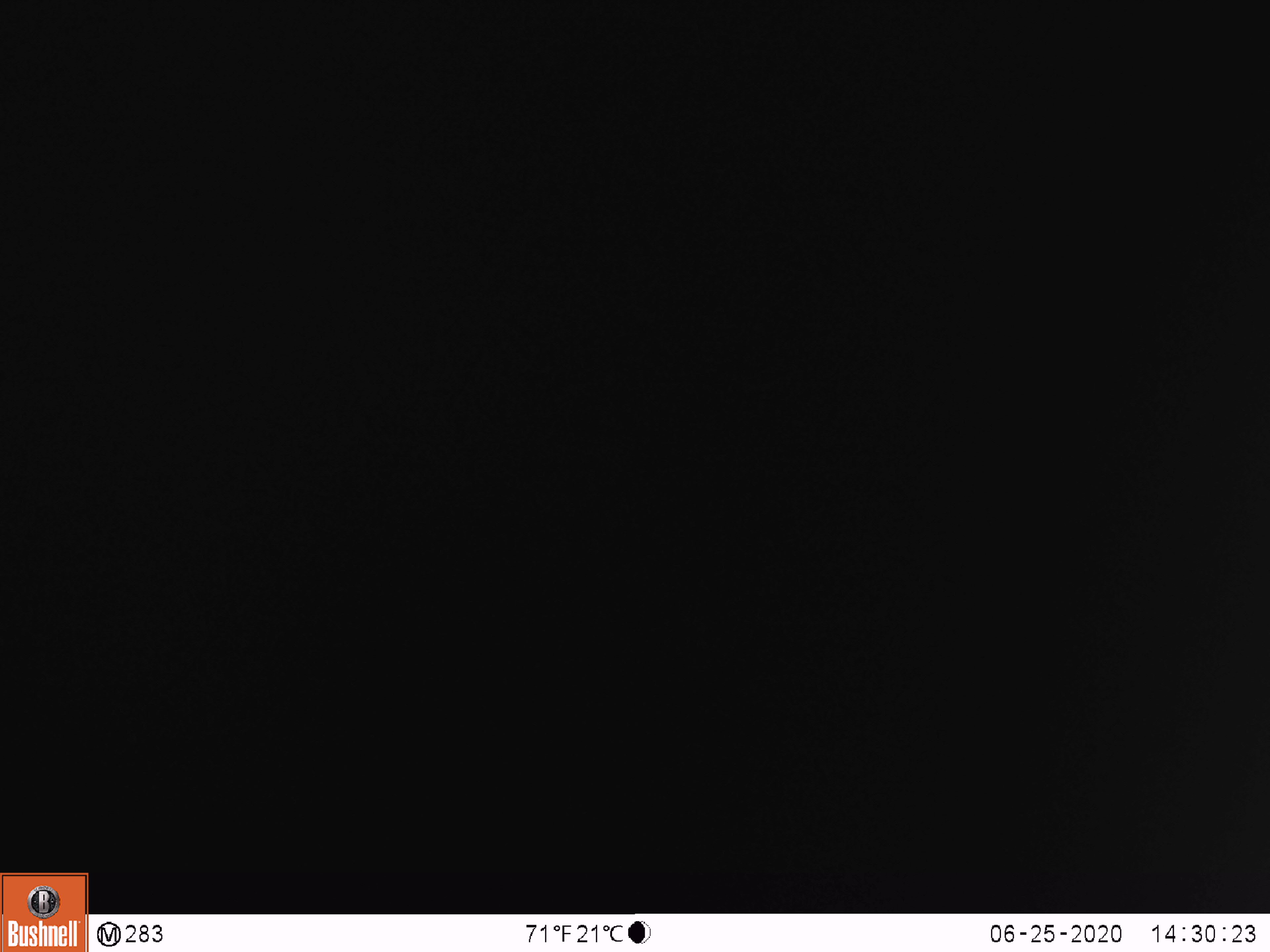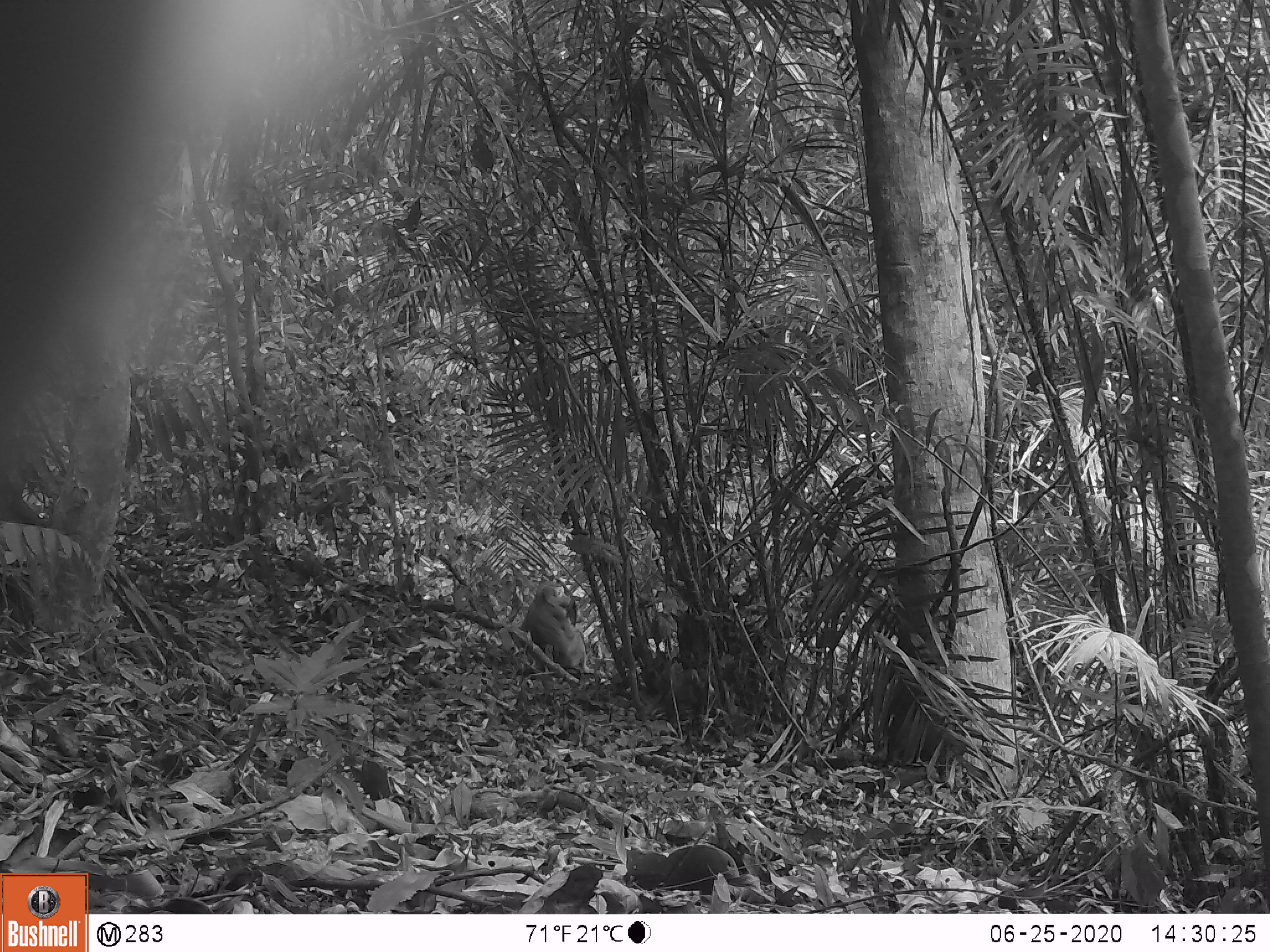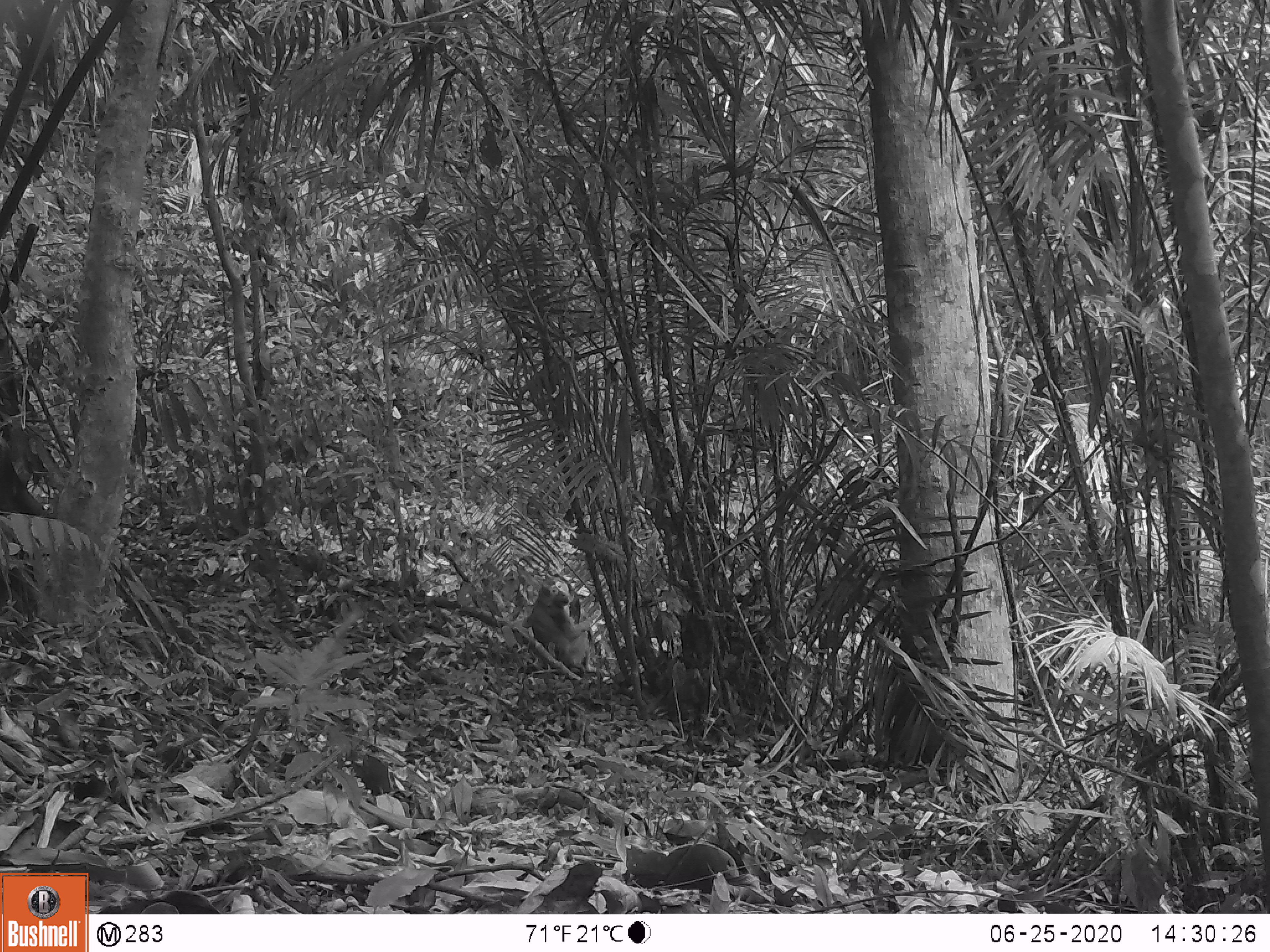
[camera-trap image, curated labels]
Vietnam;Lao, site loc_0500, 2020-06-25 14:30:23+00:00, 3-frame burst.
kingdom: Animalia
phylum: Chordata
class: Mammalia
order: Primates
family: Cercopithecidae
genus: Macaca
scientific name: Macaca nemestrina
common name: pig-tailed macaque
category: pig tailed macaque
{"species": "pig tailed macaque (pig-tailed macaque) (Macaca nemestrina)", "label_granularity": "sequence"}